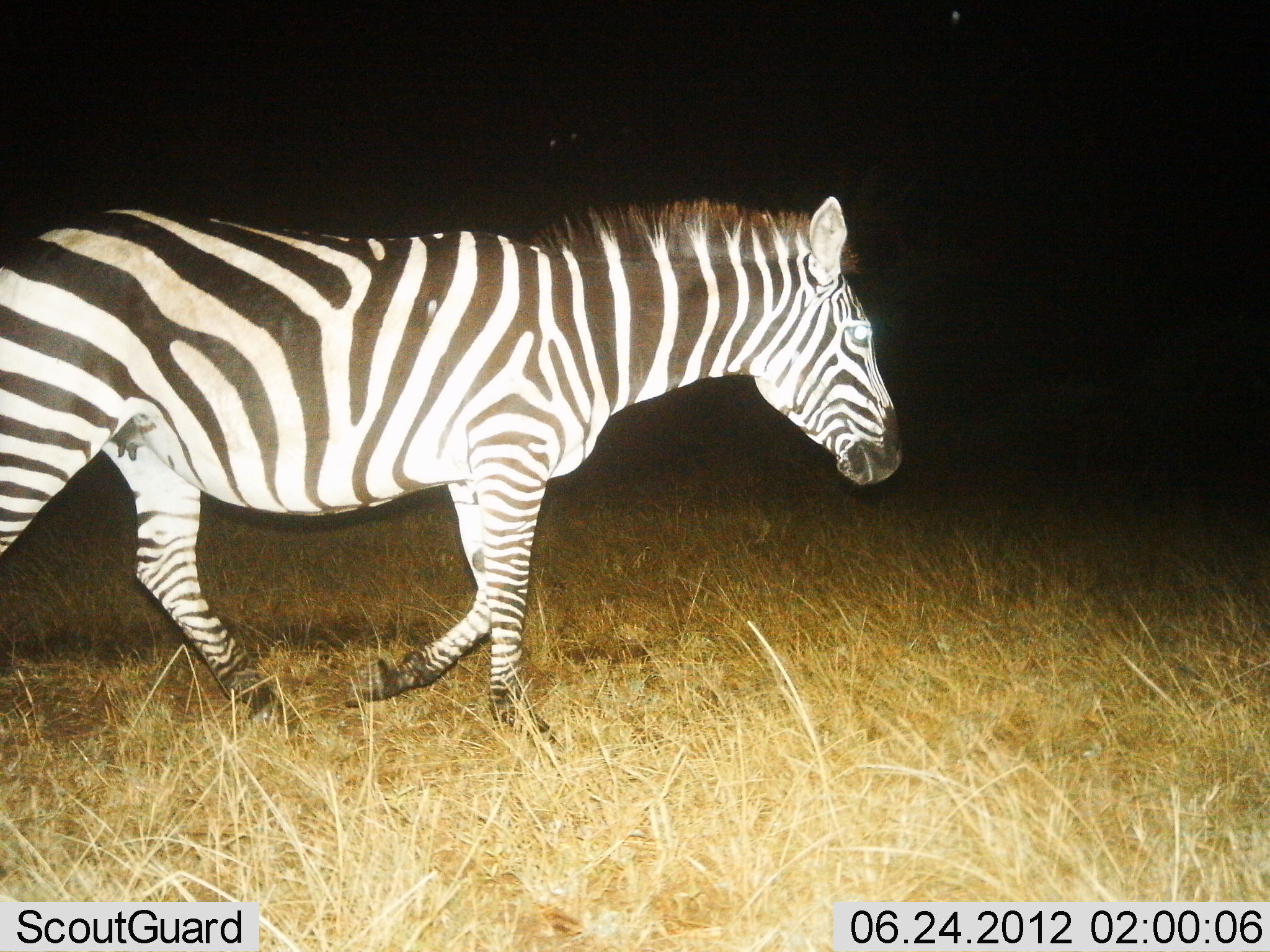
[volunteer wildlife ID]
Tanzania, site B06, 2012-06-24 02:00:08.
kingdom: Animalia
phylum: Chordata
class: Mammalia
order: Perissodactyla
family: Equidae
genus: Equus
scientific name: Equus quagga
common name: plains zebra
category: zebra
Zebra (plains zebra) (Equus quagga), count 1. Behavior (volunteer vote fractions): standing 10%, resting 0%, moving 100%, interacting 0%. Young present (vote fraction): 0%. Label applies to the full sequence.